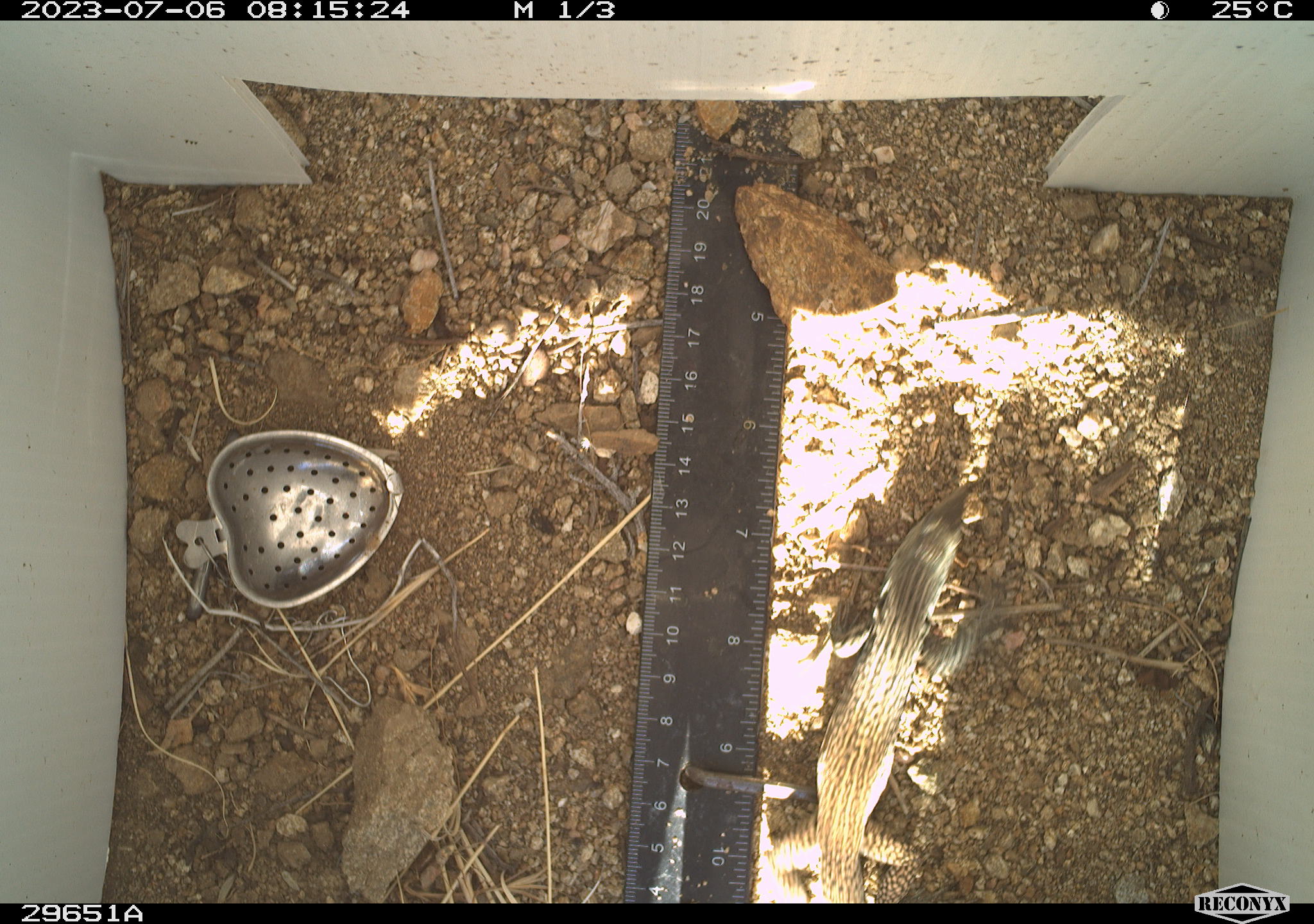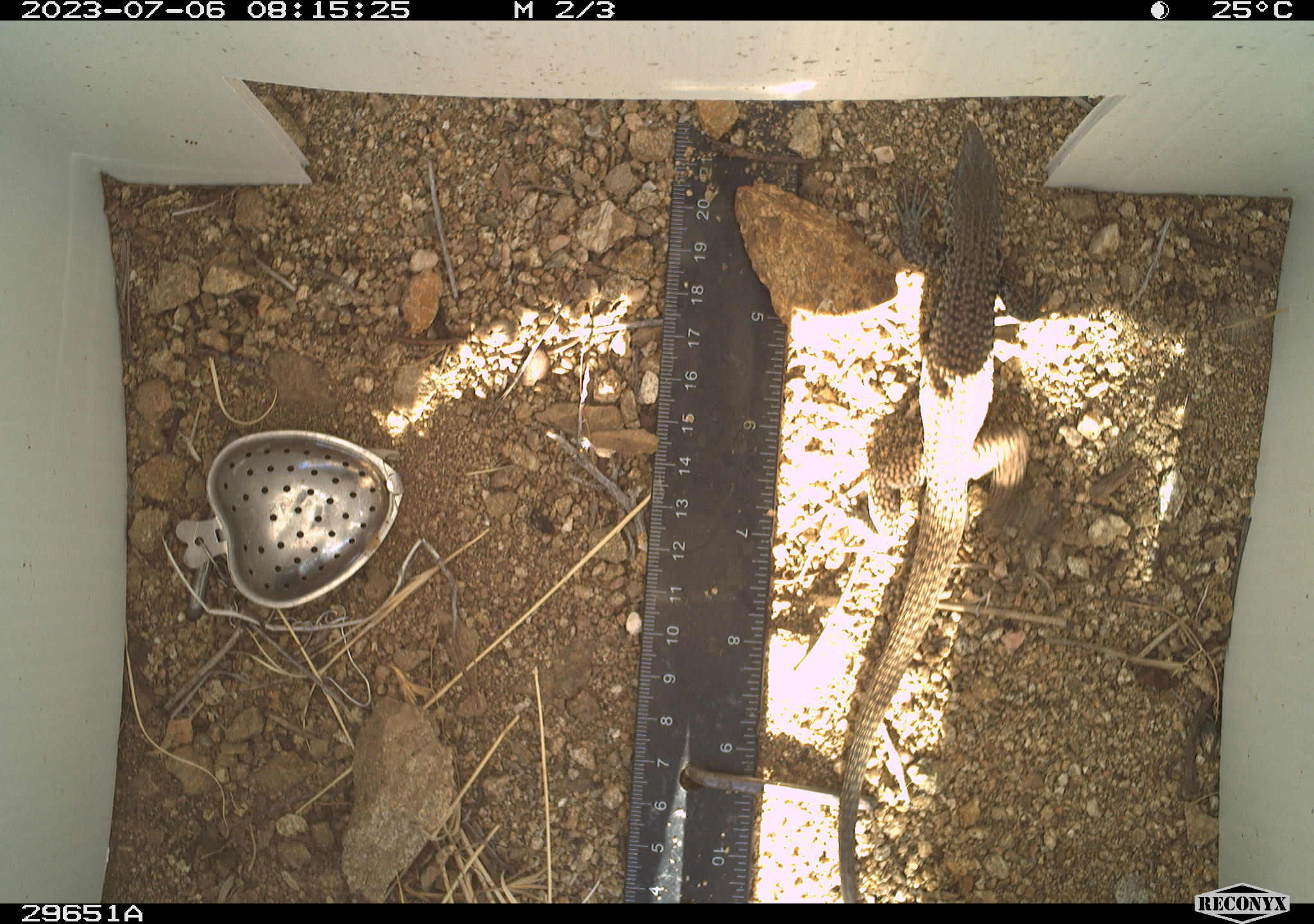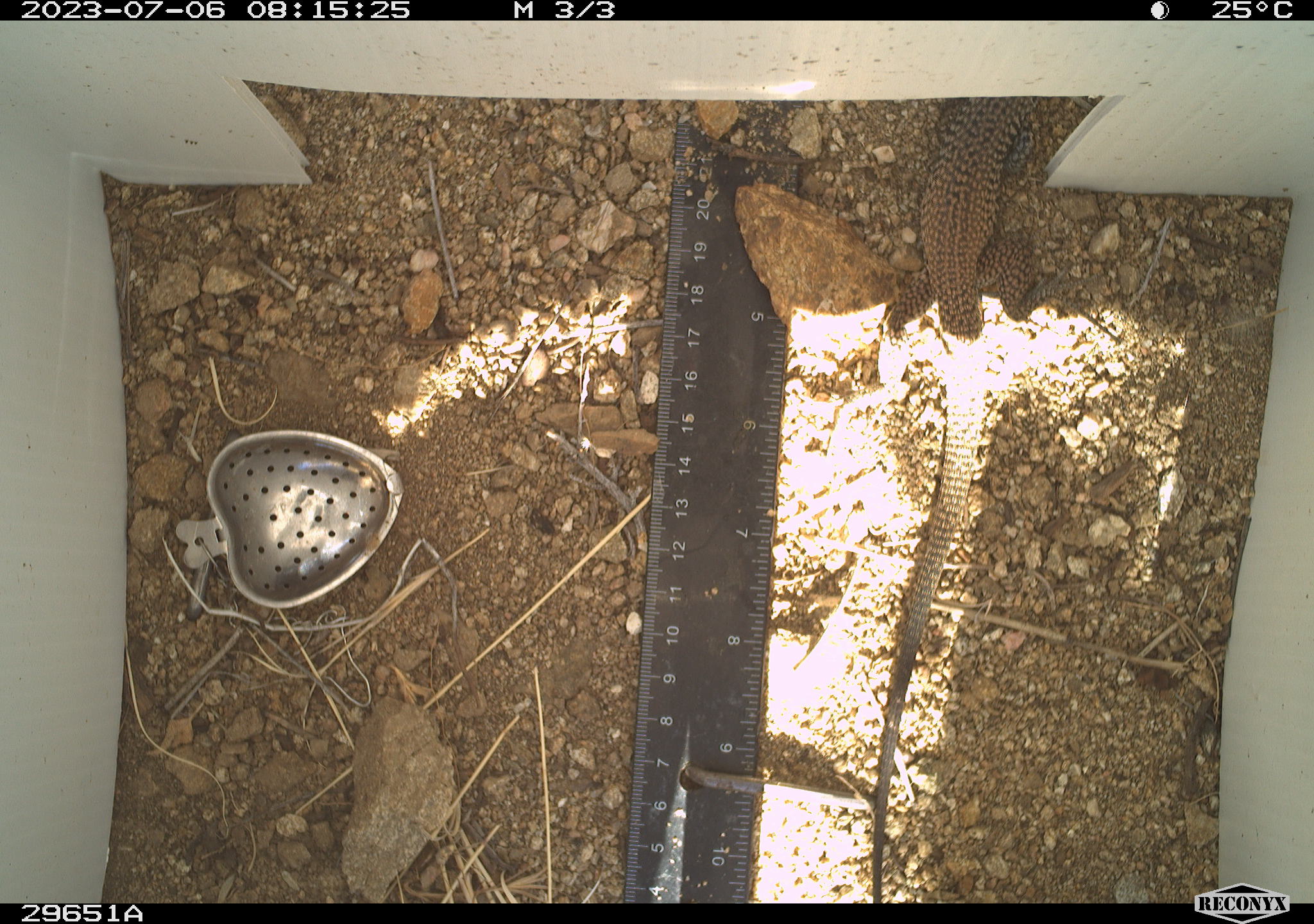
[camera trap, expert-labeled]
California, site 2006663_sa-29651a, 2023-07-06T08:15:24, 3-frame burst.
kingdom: Animalia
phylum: Chordata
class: Reptilia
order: Squamata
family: Teiidae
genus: Aspidoscelis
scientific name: Aspidoscelis tigris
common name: western whiptail